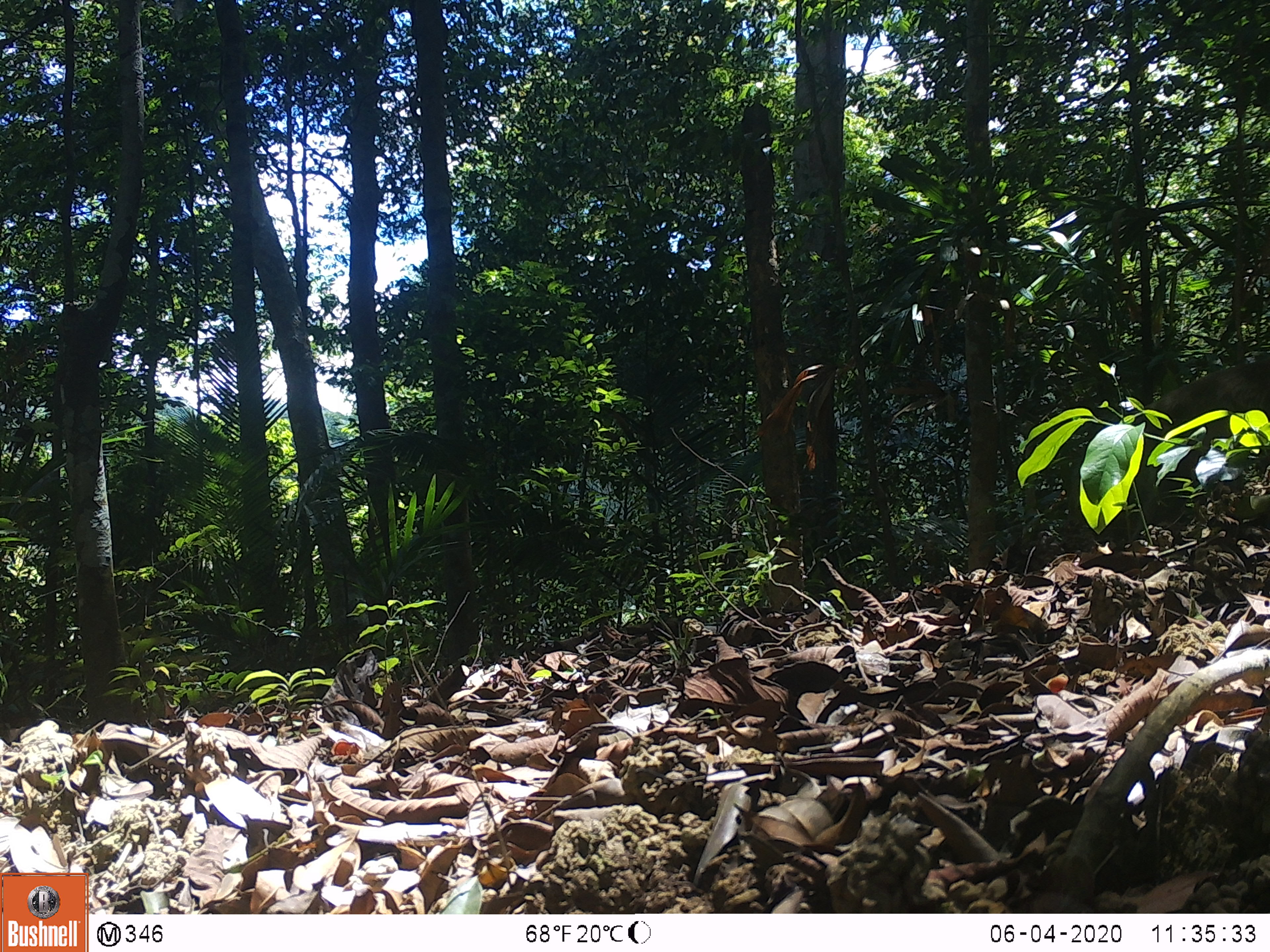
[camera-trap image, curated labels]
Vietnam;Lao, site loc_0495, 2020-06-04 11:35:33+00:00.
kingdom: Animalia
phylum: Chordata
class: Mammalia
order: Primates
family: Cercopithecidae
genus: Macaca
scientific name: Macaca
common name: macaques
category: assam or rhesus macaque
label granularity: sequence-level